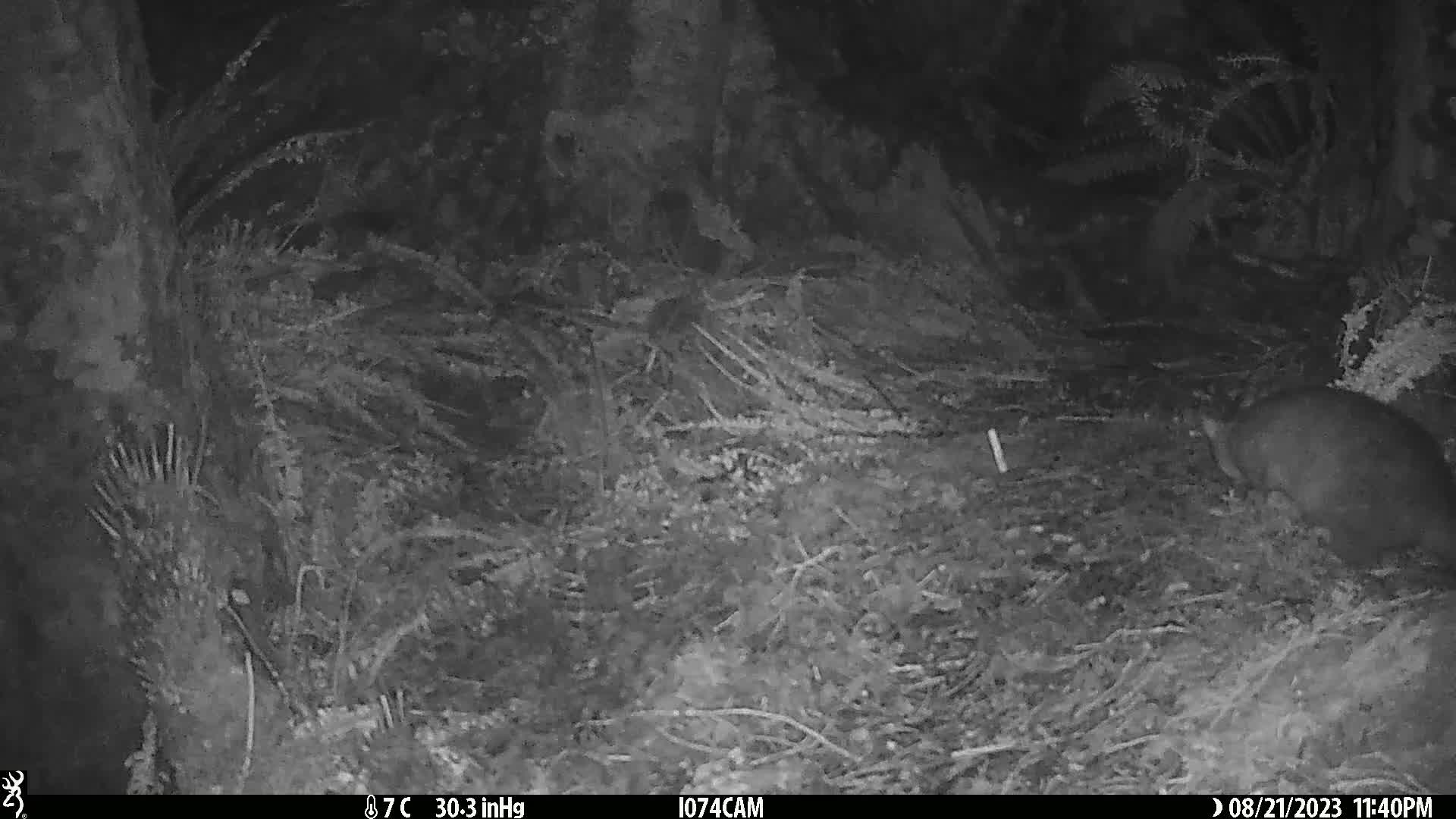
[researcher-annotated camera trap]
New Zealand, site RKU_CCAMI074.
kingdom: Animalia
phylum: Chordata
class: Mammalia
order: Diprotodontia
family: Phalangeridae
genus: Trichosurus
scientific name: Trichosurus vulpecula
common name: common brushtail possum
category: possum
Possum (common brushtail possum) (Trichosurus vulpecula).